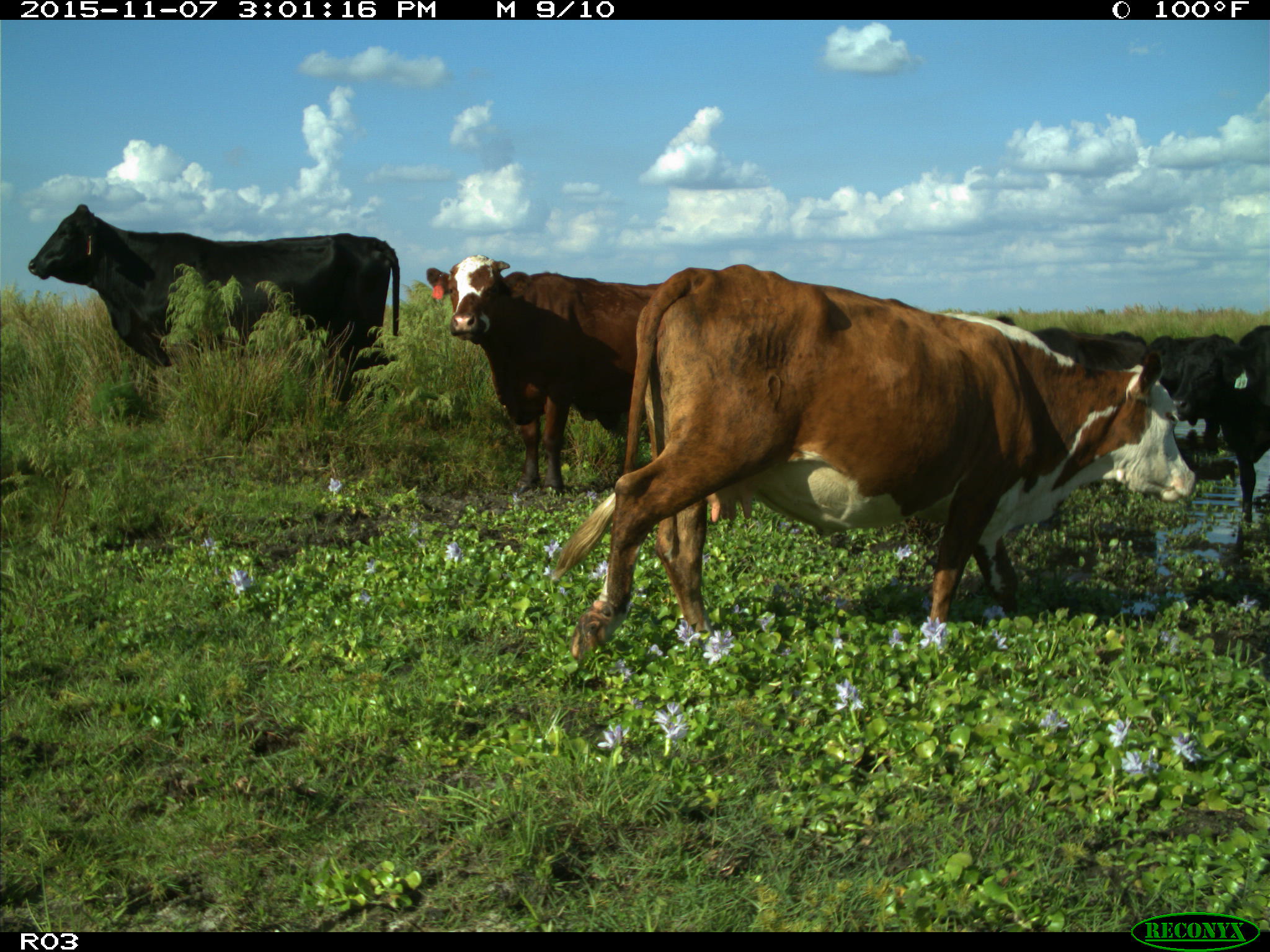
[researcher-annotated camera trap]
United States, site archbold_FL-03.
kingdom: Animalia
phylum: Chordata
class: Mammalia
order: Artiodactyla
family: Bovidae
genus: Bos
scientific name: Bos taurus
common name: domestic cow